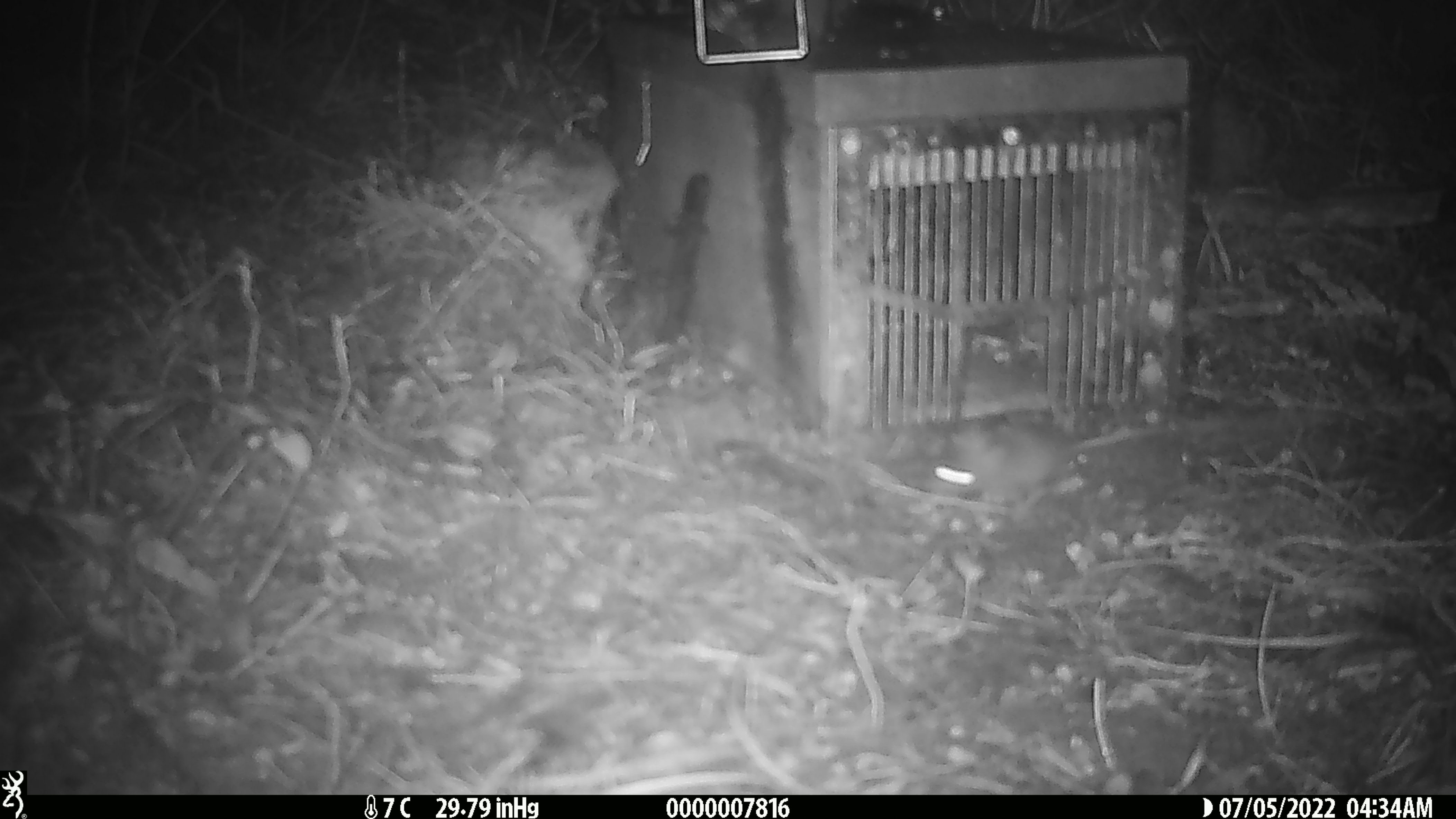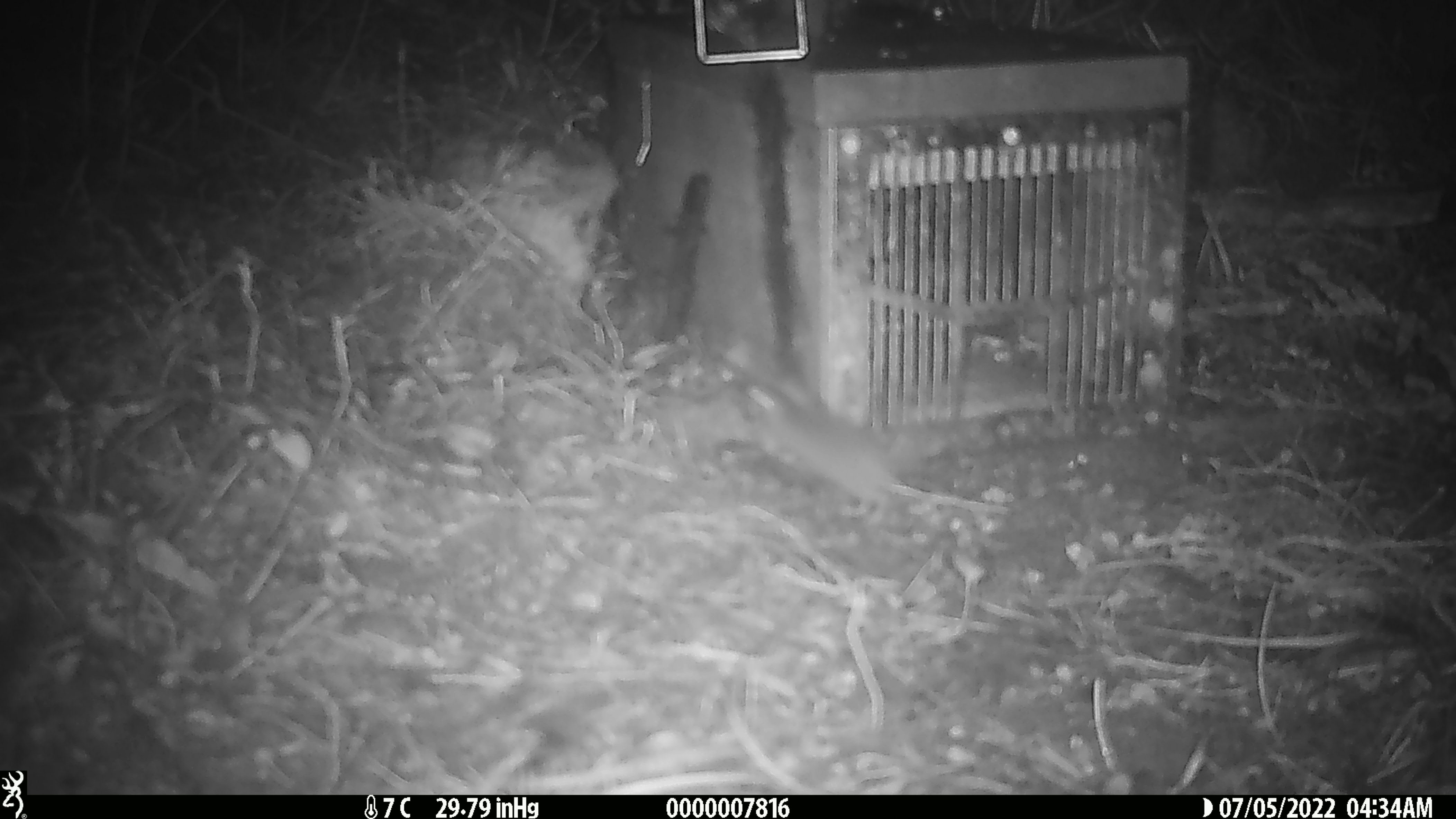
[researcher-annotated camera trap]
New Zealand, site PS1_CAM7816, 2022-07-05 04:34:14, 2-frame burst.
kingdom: Animalia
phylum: Chordata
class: Mammalia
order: Rodentia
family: Muridae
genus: Mus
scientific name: Mus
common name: mouse